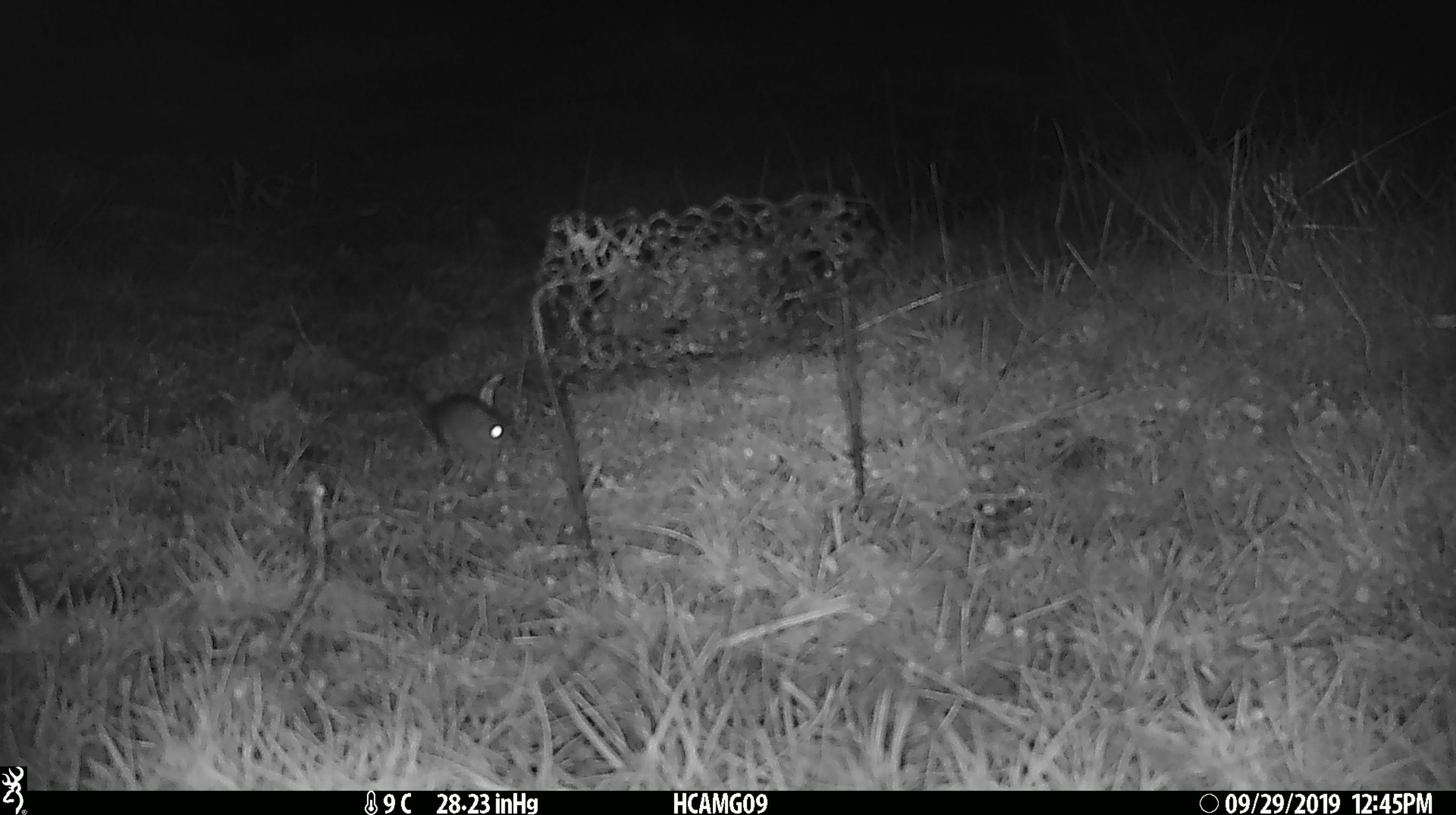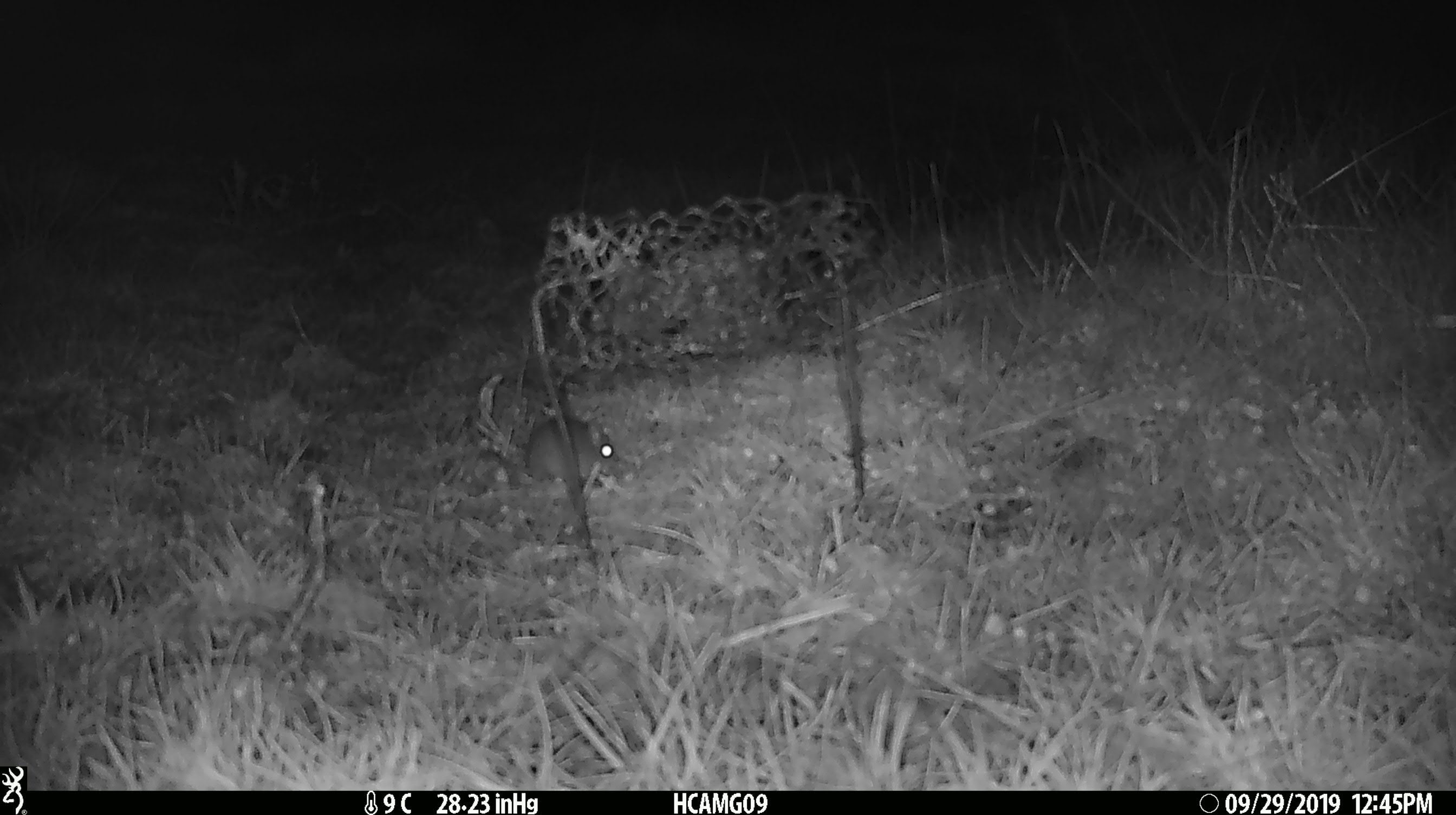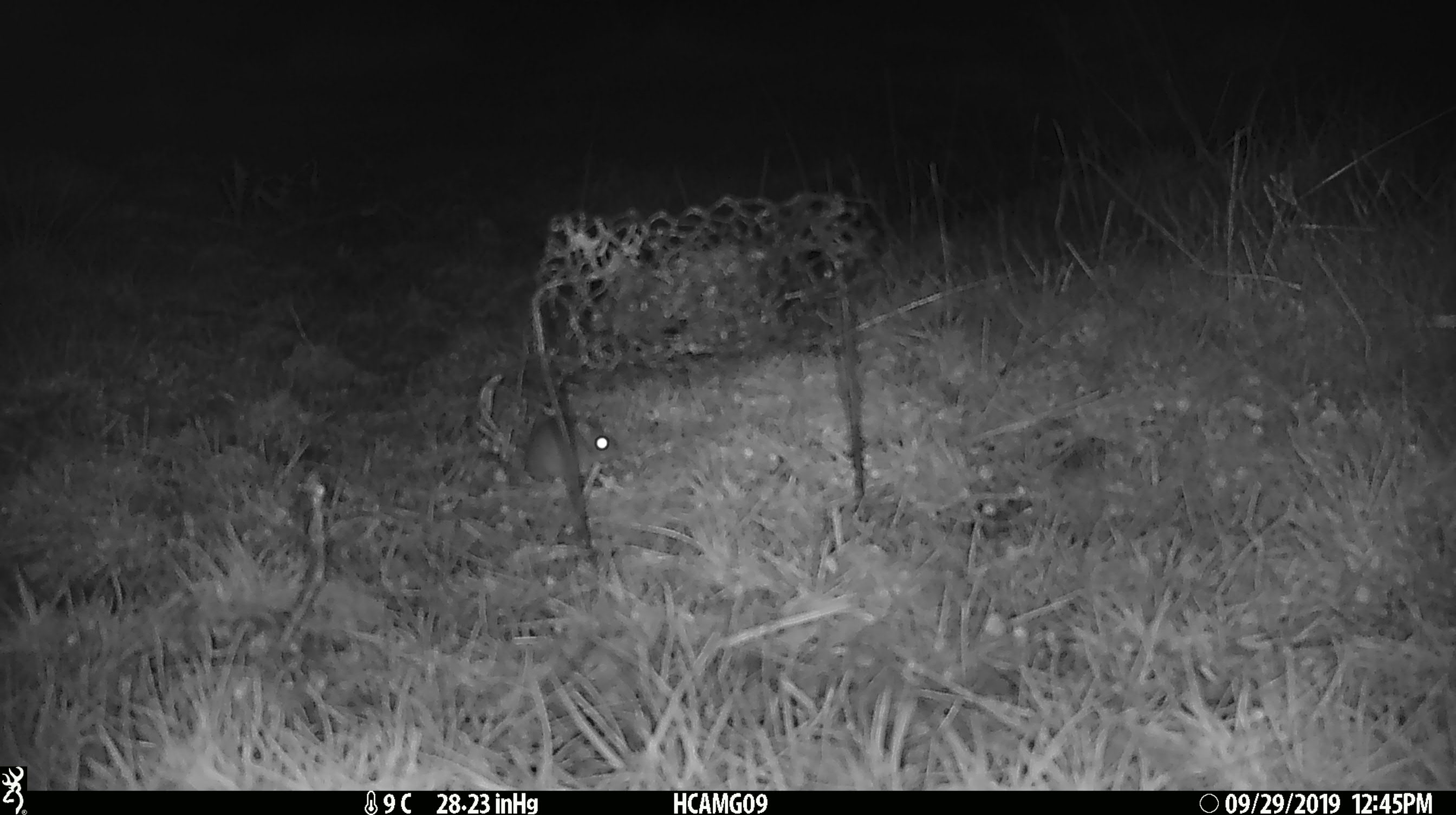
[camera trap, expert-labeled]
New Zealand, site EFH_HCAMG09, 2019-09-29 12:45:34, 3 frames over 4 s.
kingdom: Animalia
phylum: Chordata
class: Mammalia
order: Rodentia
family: Muridae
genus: Mus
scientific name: Mus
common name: mouse